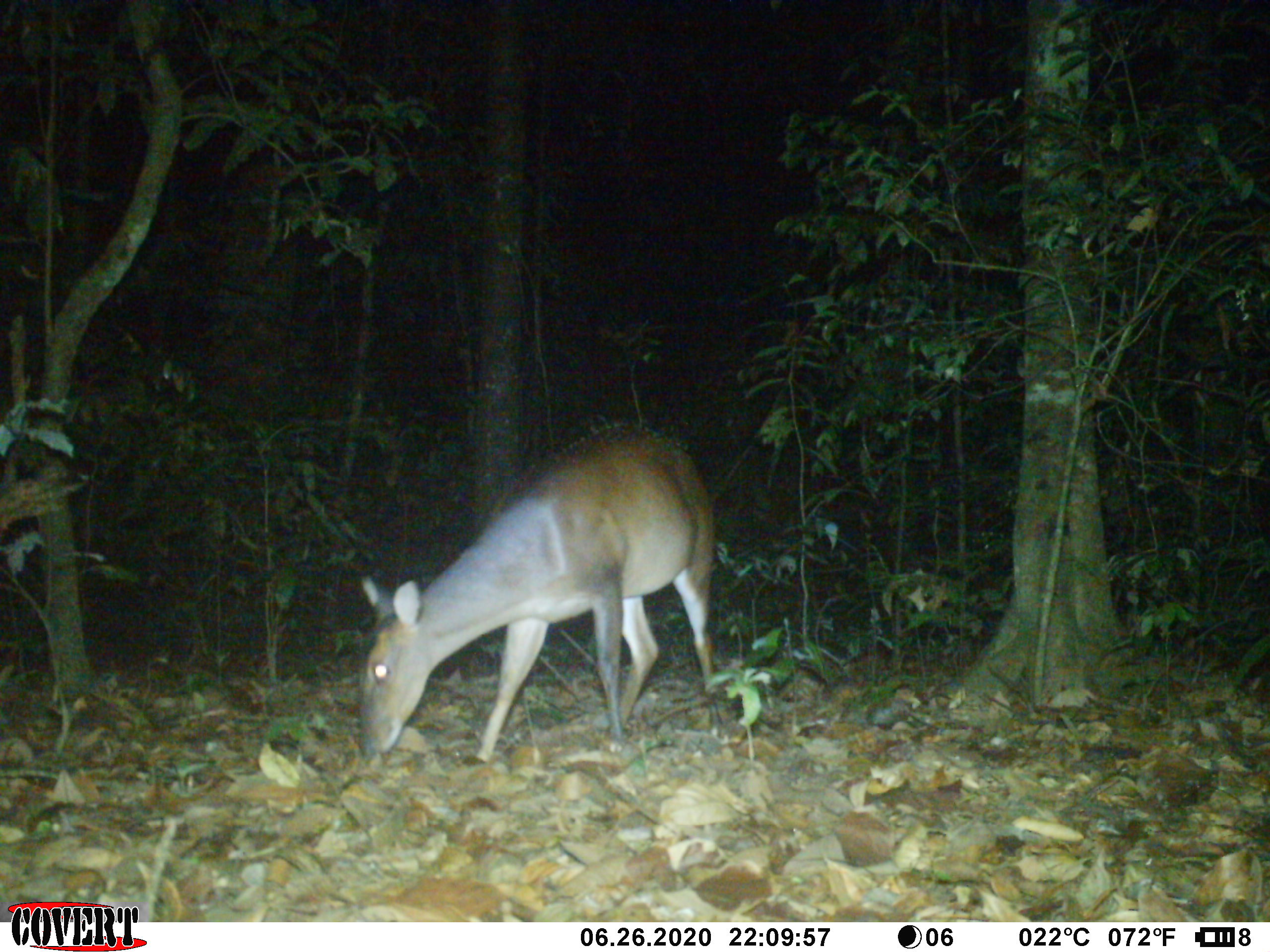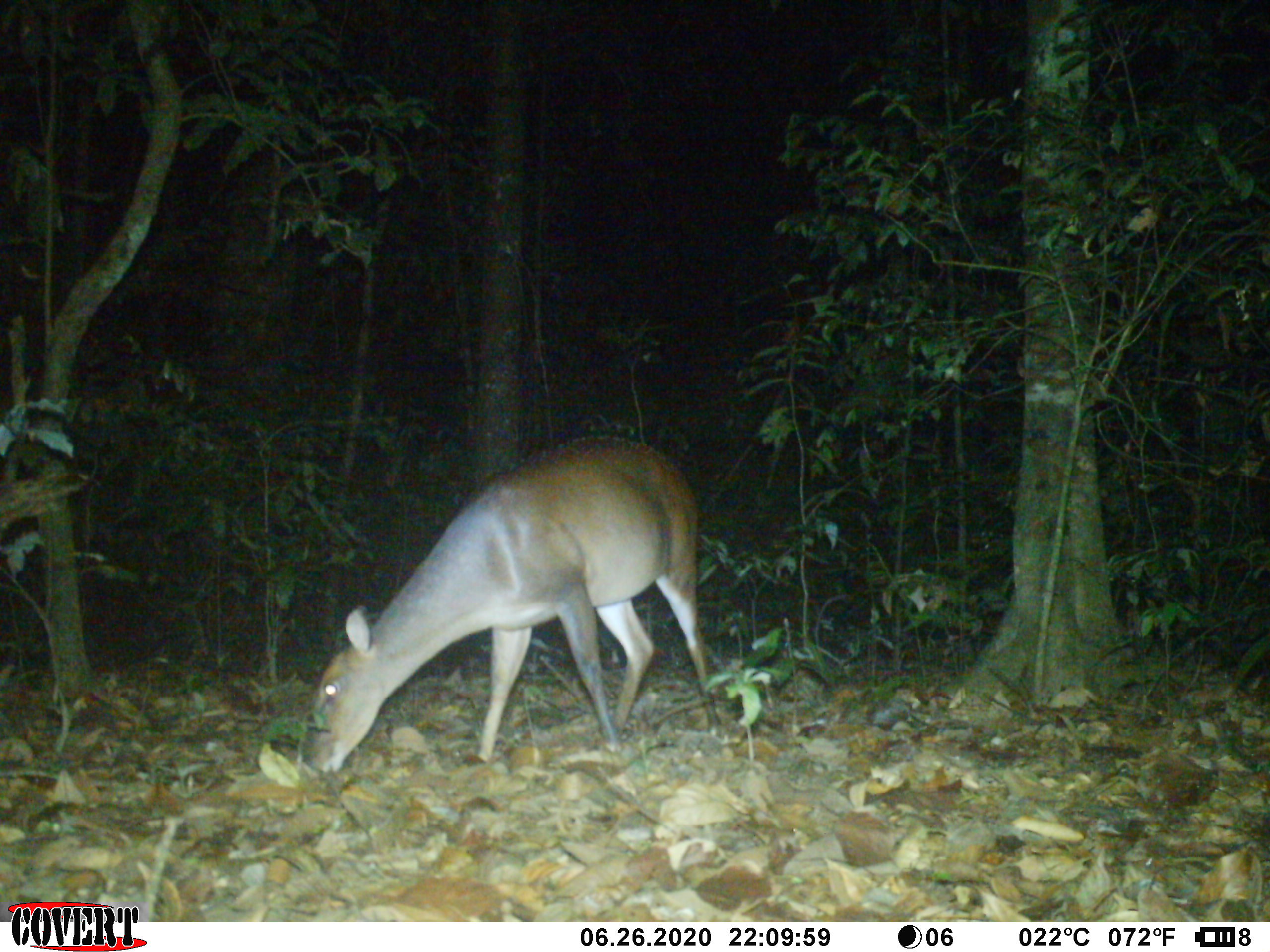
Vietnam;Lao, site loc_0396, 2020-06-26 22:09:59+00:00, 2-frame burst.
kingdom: Animalia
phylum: Chordata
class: Mammalia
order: Artiodactyla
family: Cervidae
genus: Muntiacus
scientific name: Muntiacus vuquangensis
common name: large-antlered muntjac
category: large antlered muntjac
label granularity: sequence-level